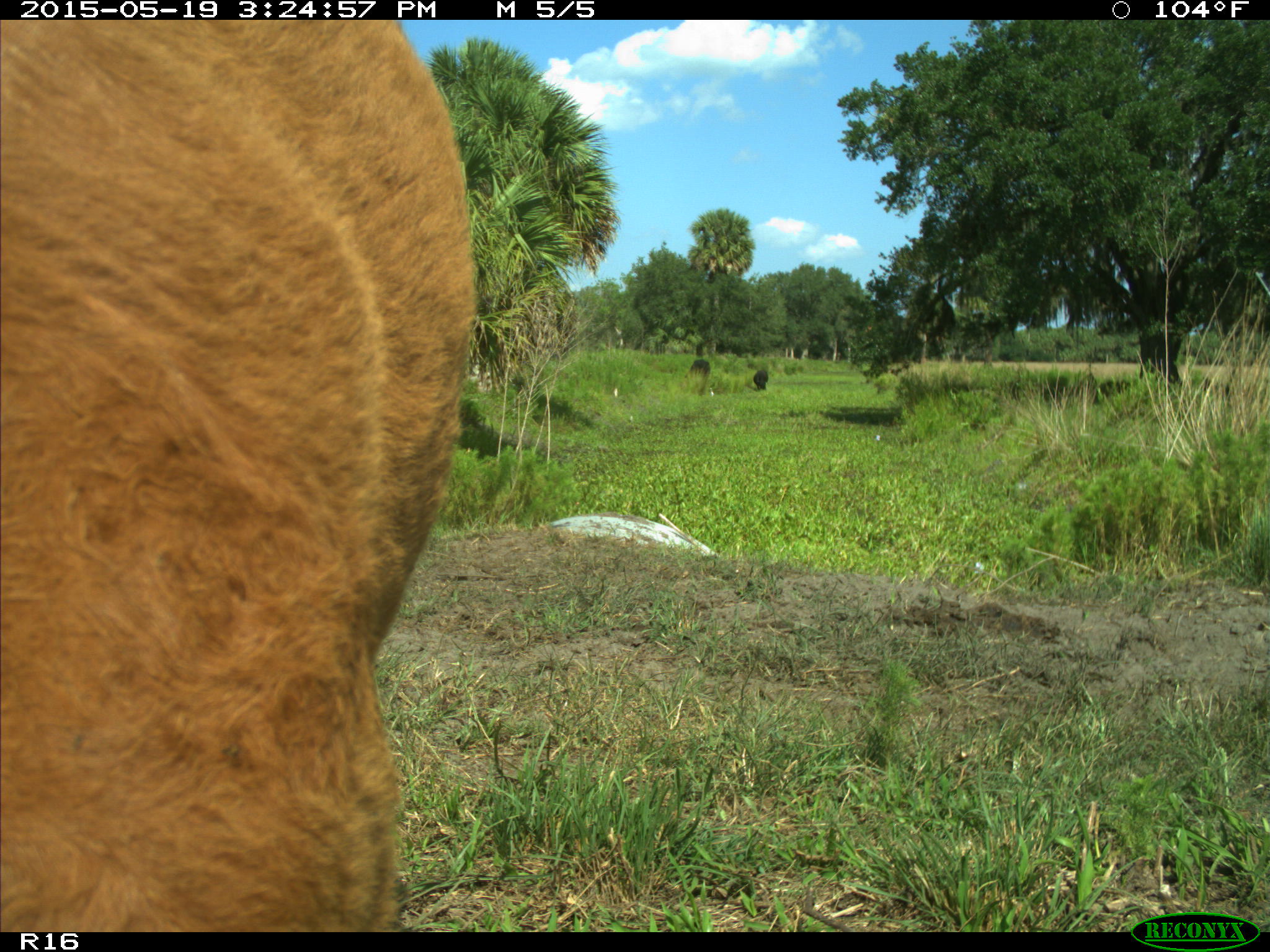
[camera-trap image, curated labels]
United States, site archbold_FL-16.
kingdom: Animalia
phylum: Chordata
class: Mammalia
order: Artiodactyla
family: Bovidae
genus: Bos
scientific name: Bos taurus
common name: domestic cow